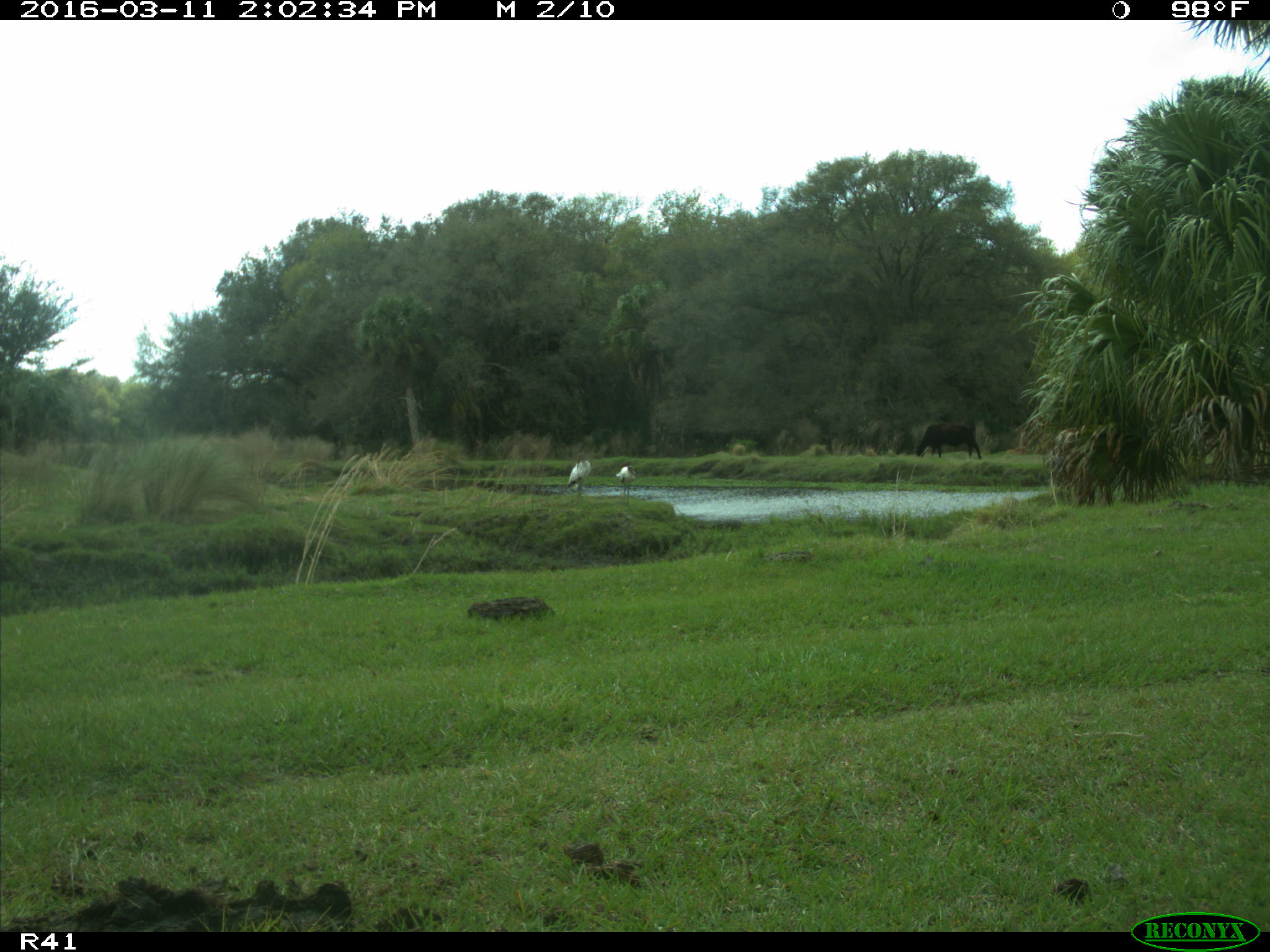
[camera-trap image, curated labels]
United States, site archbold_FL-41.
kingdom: Animalia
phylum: Chordata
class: Aves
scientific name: Aves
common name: birds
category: unidentified bird